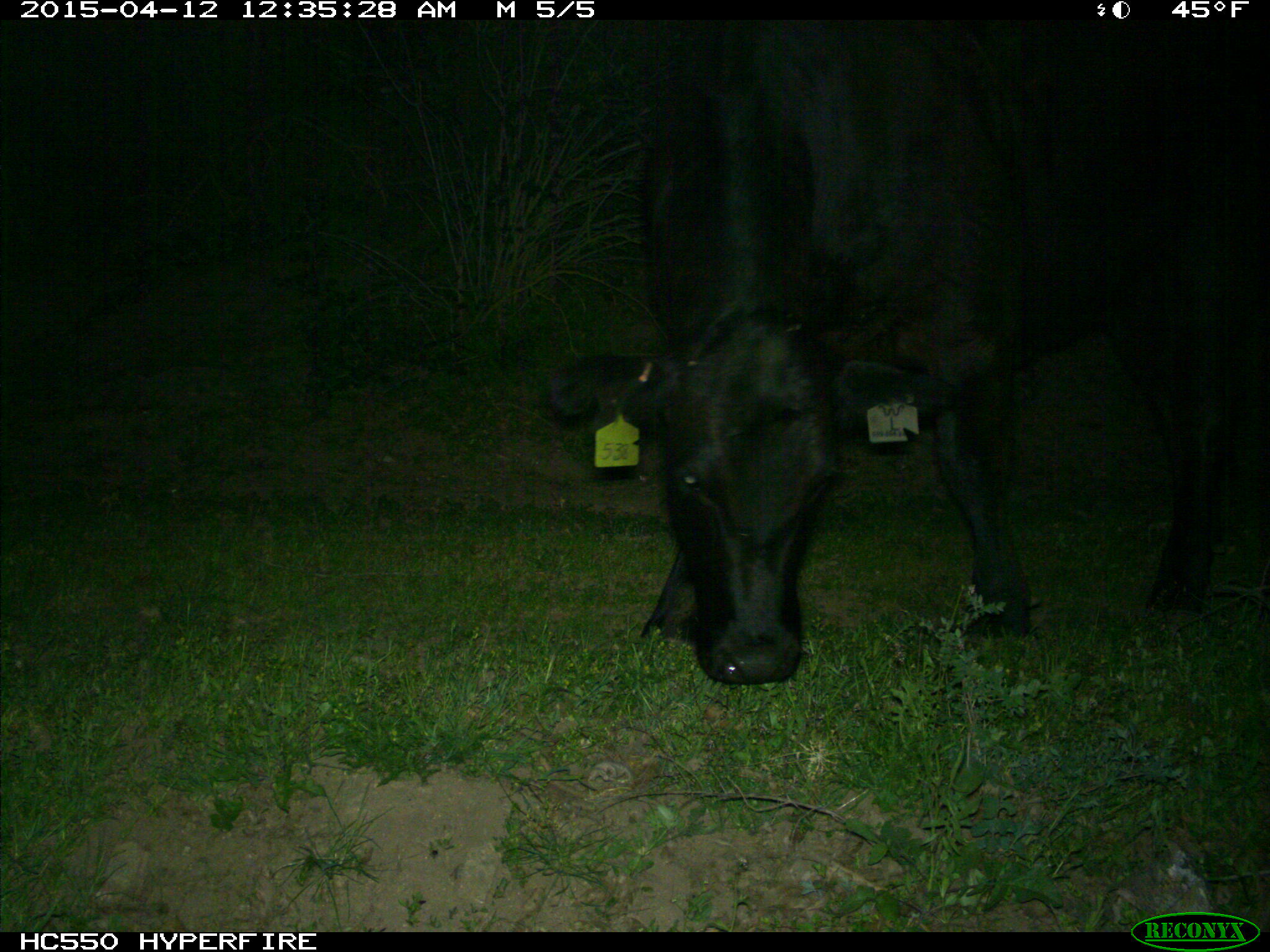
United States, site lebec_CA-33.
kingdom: Animalia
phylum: Chordata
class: Mammalia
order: Artiodactyla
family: Bovidae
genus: Bos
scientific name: Bos taurus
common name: domestic cow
Bos taurus (domestic cow).